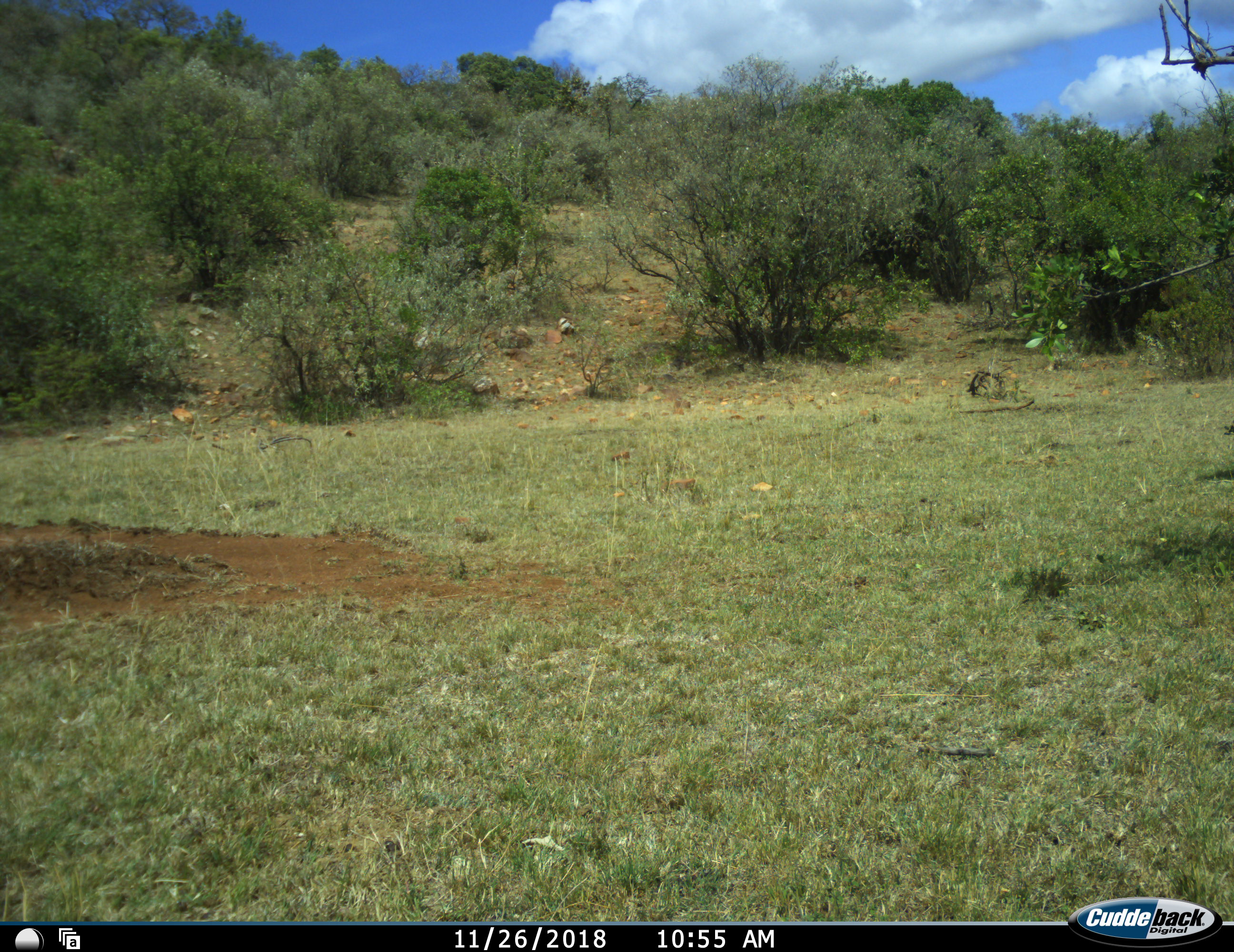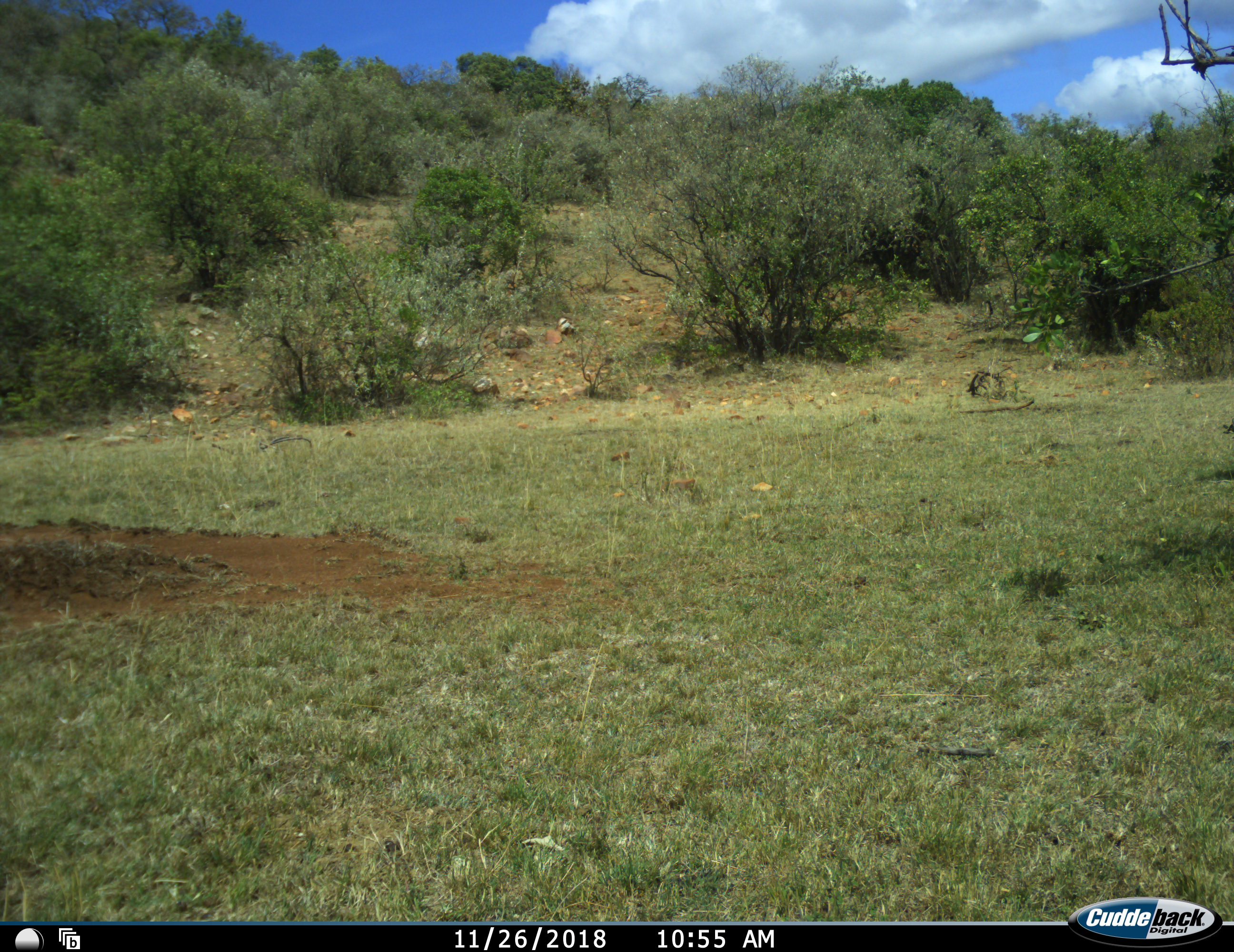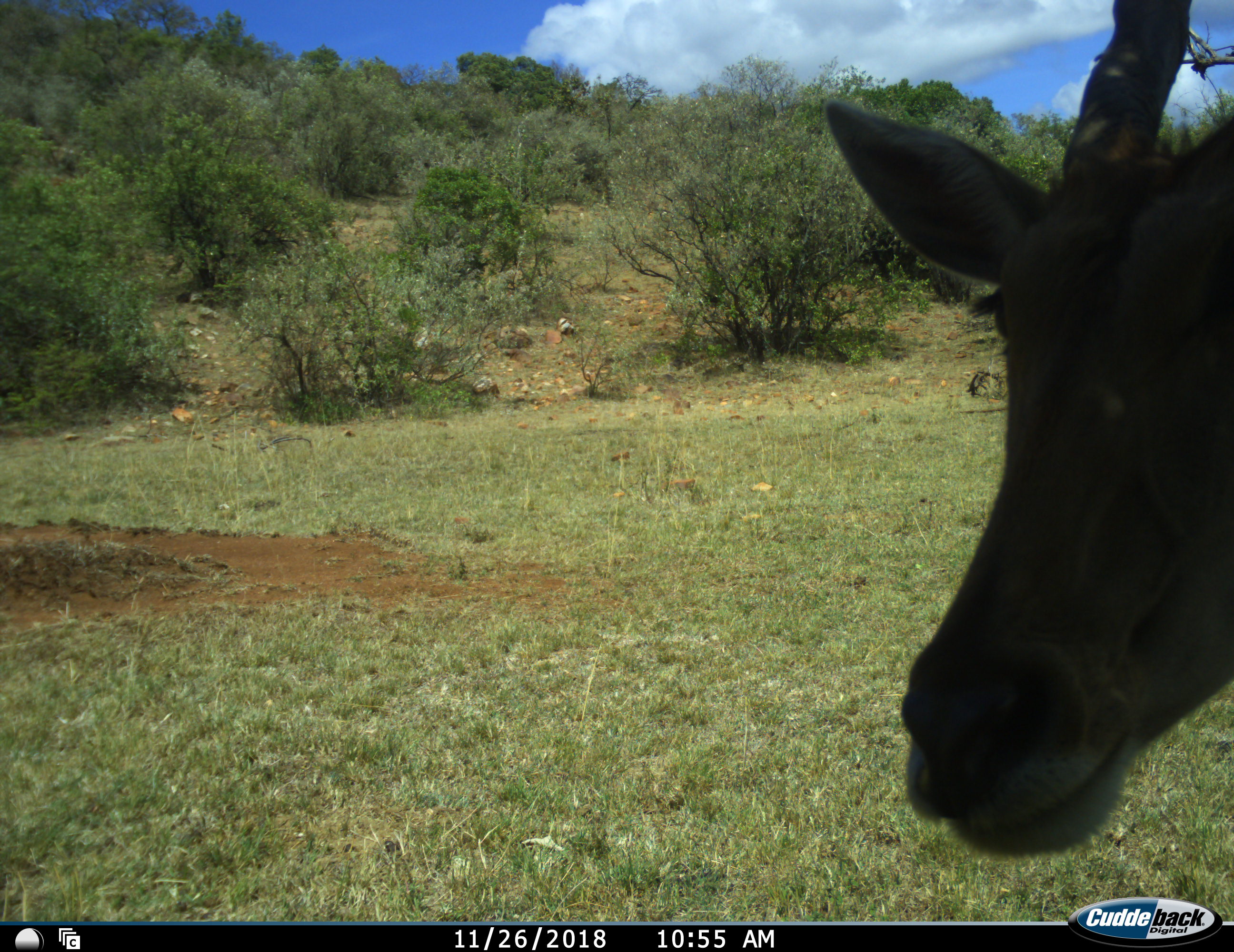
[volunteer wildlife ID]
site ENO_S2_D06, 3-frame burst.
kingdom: Animalia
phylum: Chordata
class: Mammalia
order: Artiodactyla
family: Bovidae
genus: Aepyceros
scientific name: Aepyceros melampus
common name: impala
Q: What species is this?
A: Impala (Aepyceros melampus).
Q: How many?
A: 1.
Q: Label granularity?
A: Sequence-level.